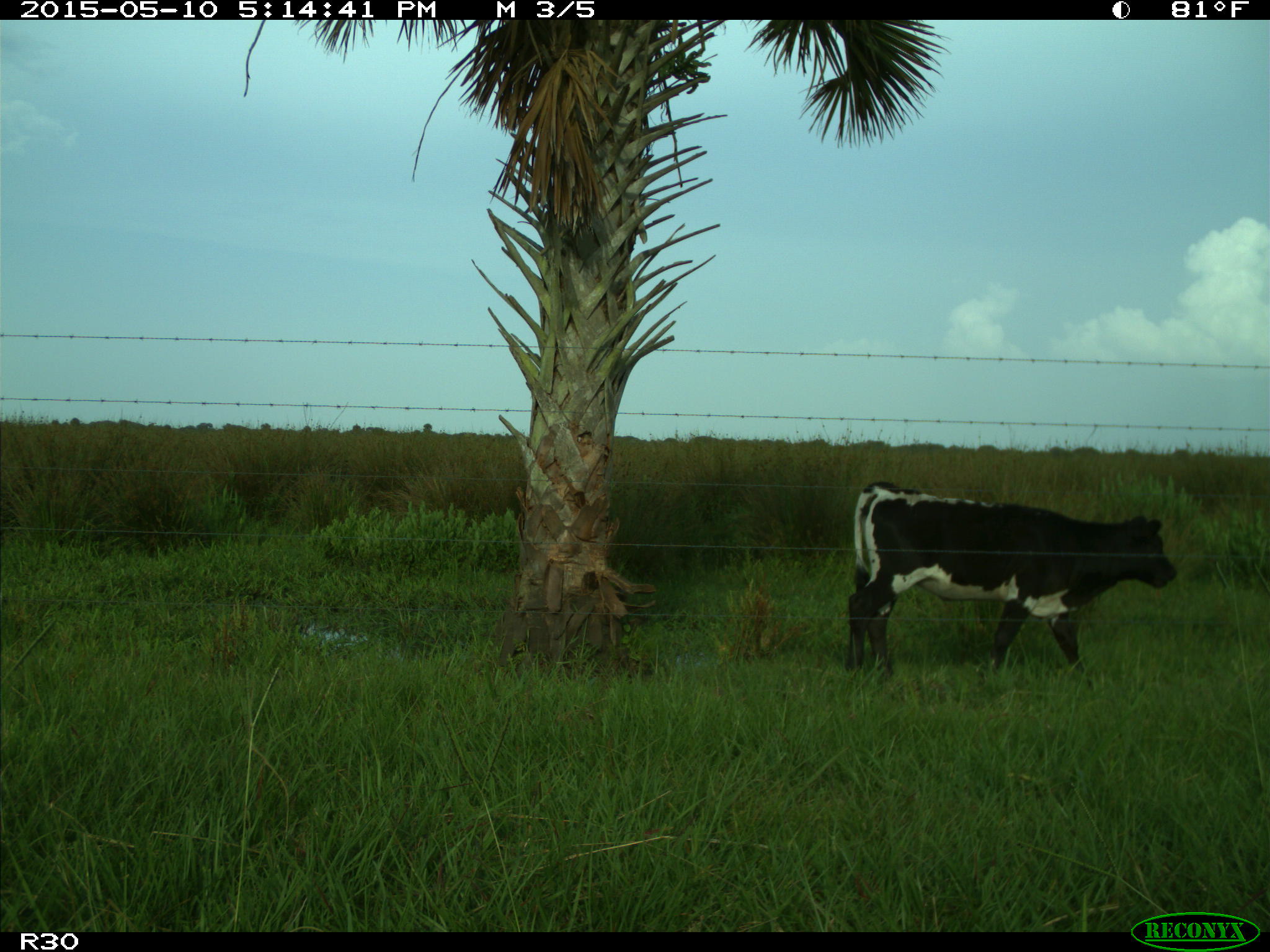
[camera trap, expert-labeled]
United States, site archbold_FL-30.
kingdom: Animalia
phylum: Chordata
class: Mammalia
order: Artiodactyla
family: Bovidae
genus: Bos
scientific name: Bos taurus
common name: domestic cow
Bos taurus (domestic cow).